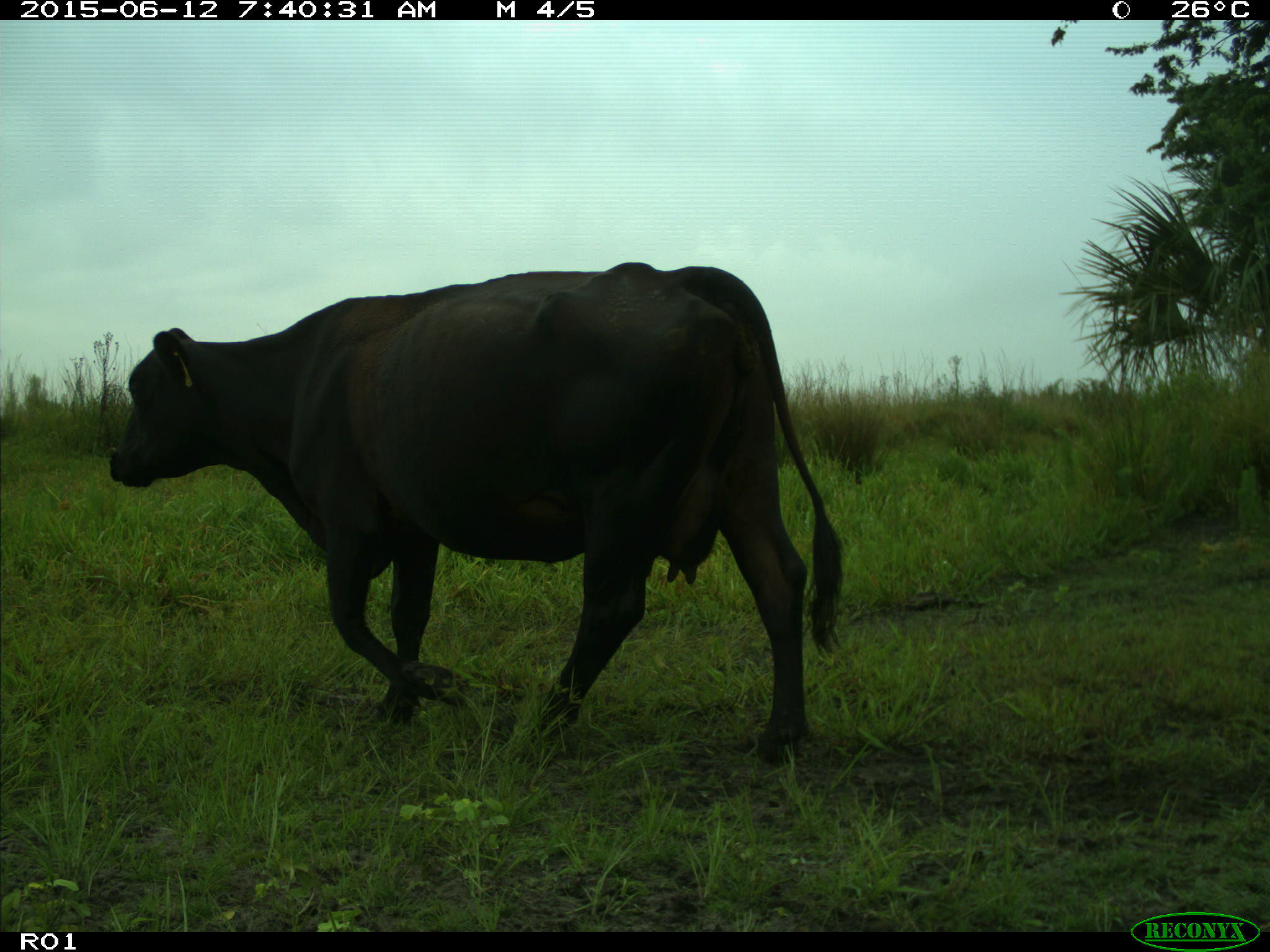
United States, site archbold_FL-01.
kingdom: Animalia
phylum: Chordata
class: Mammalia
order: Artiodactyla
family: Bovidae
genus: Bos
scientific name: Bos taurus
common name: domestic cow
Bos taurus (domestic cow).